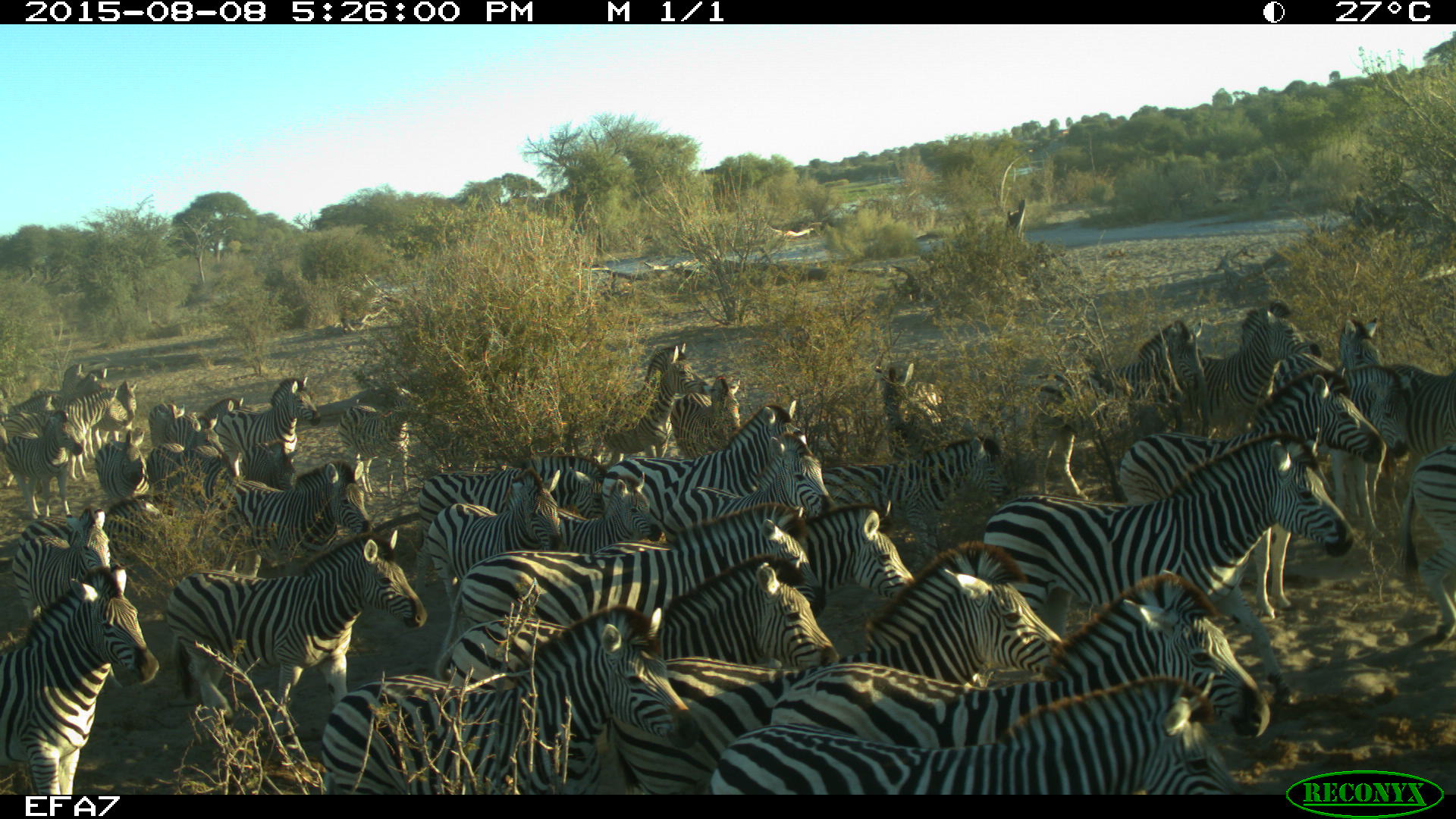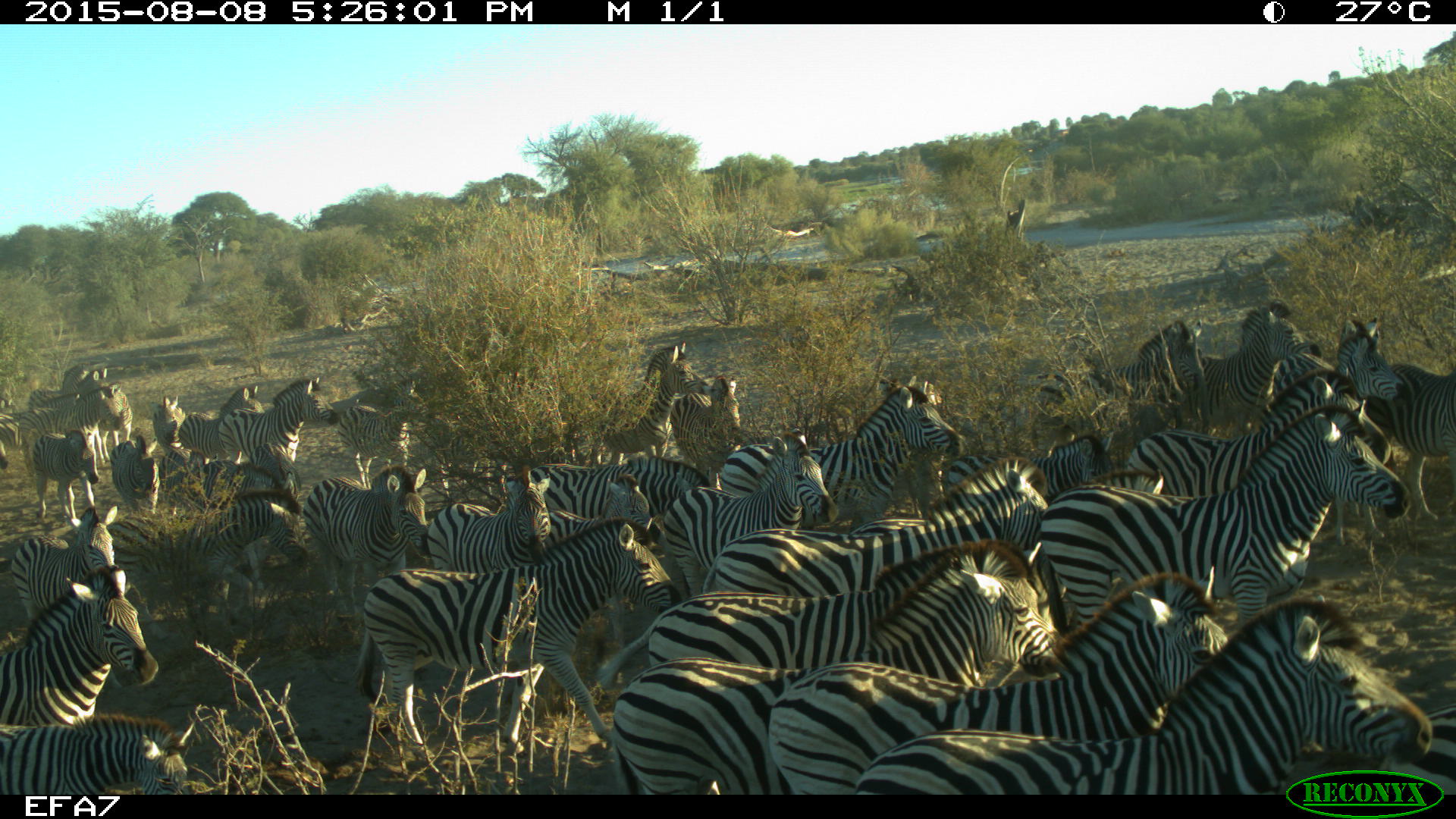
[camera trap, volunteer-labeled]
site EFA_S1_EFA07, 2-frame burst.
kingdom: Animalia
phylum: Chordata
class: Mammalia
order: Perissodactyla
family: Equidae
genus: Equus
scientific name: Equus quagga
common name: plains zebra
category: zebraplains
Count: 11-50.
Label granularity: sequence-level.